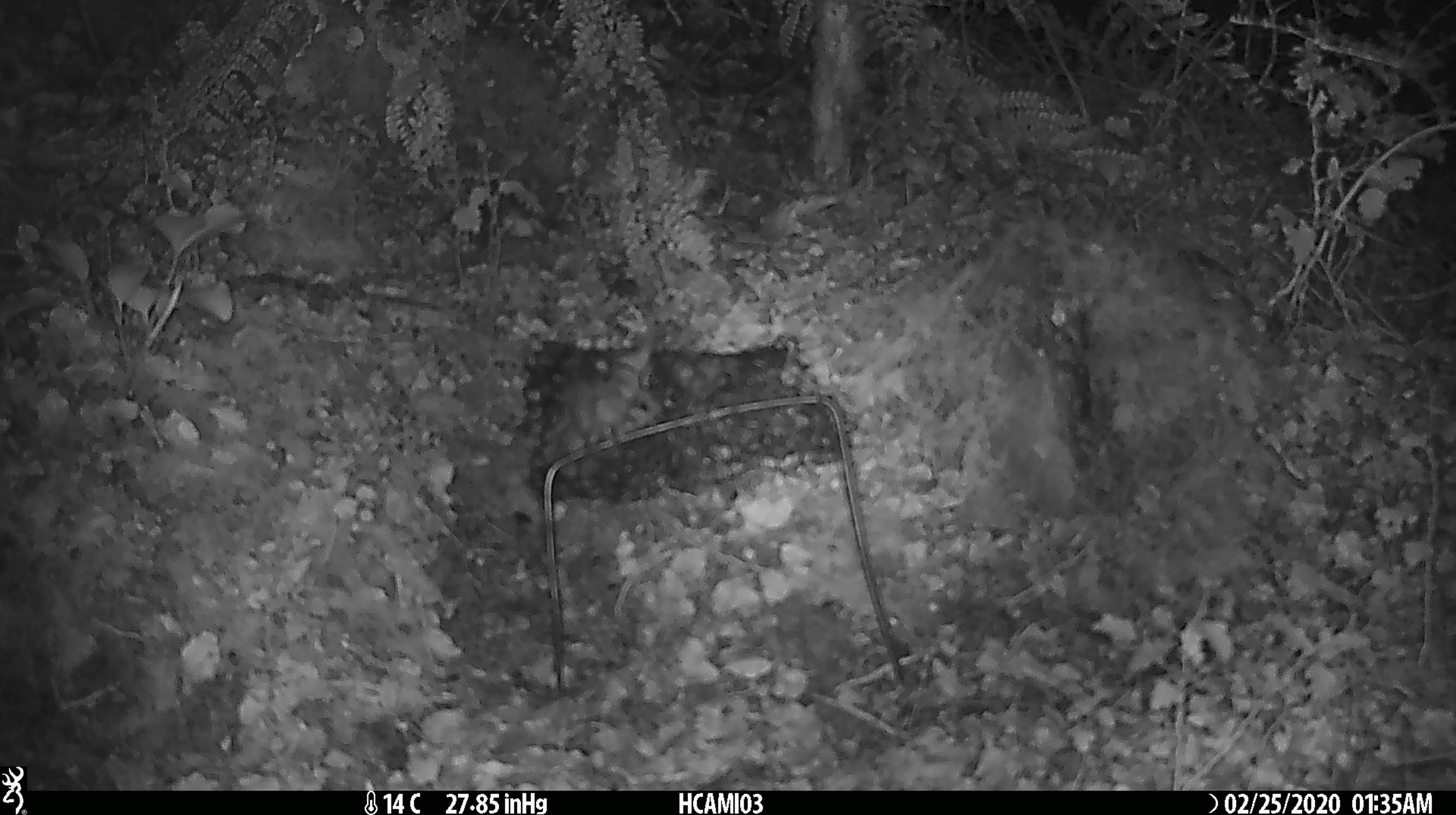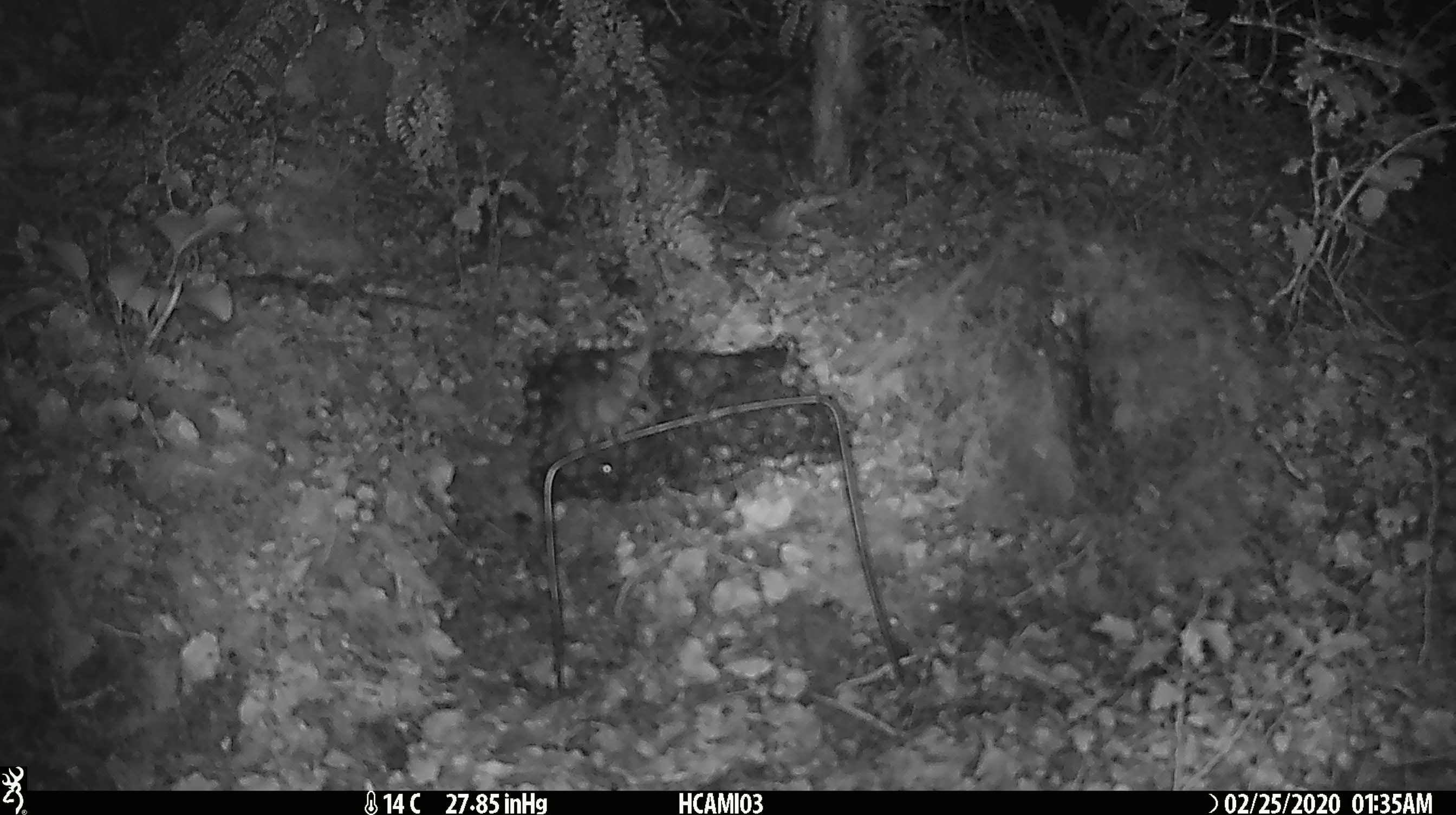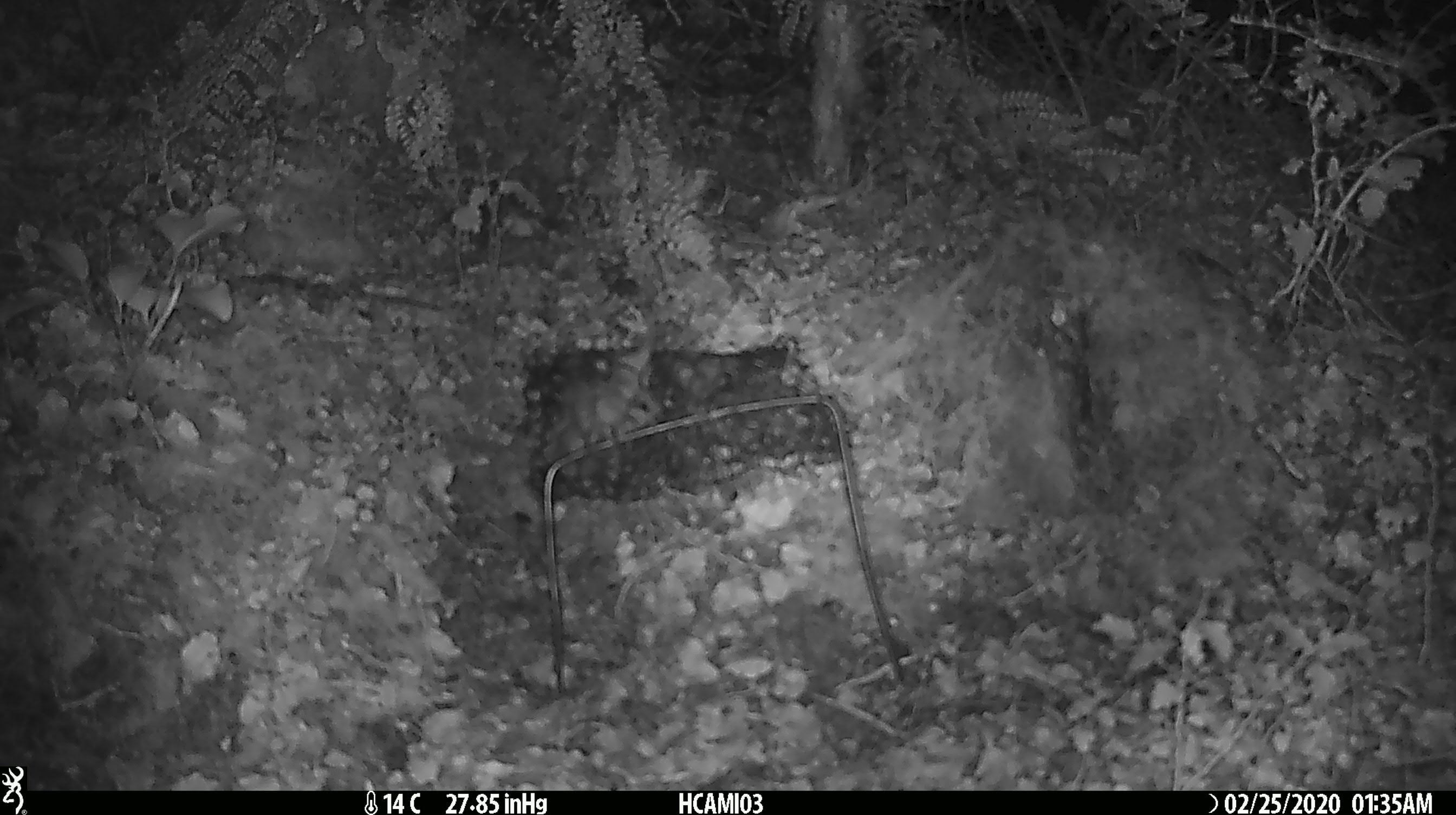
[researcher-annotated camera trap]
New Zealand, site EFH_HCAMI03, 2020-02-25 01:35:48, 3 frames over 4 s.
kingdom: Animalia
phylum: Chordata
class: Mammalia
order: Rodentia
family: Muridae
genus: Mus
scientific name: Mus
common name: mouse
Mouse (Mus).